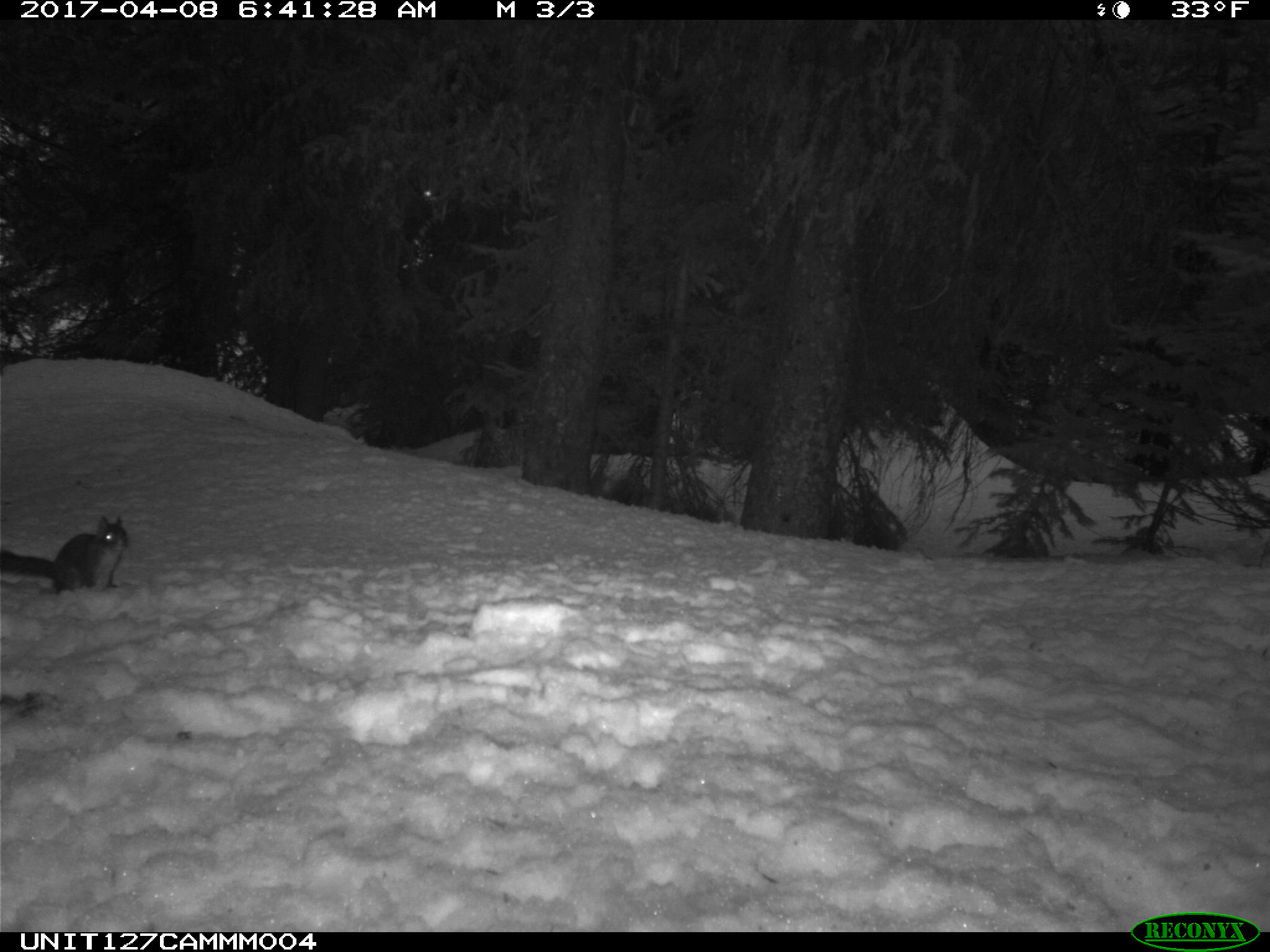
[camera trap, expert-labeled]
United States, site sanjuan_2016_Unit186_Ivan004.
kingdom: Animalia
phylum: Chordata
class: Mammalia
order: Rodentia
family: Sciuridae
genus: Tamiasciurus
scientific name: Tamiasciurus hudsonicus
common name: american red squirrel